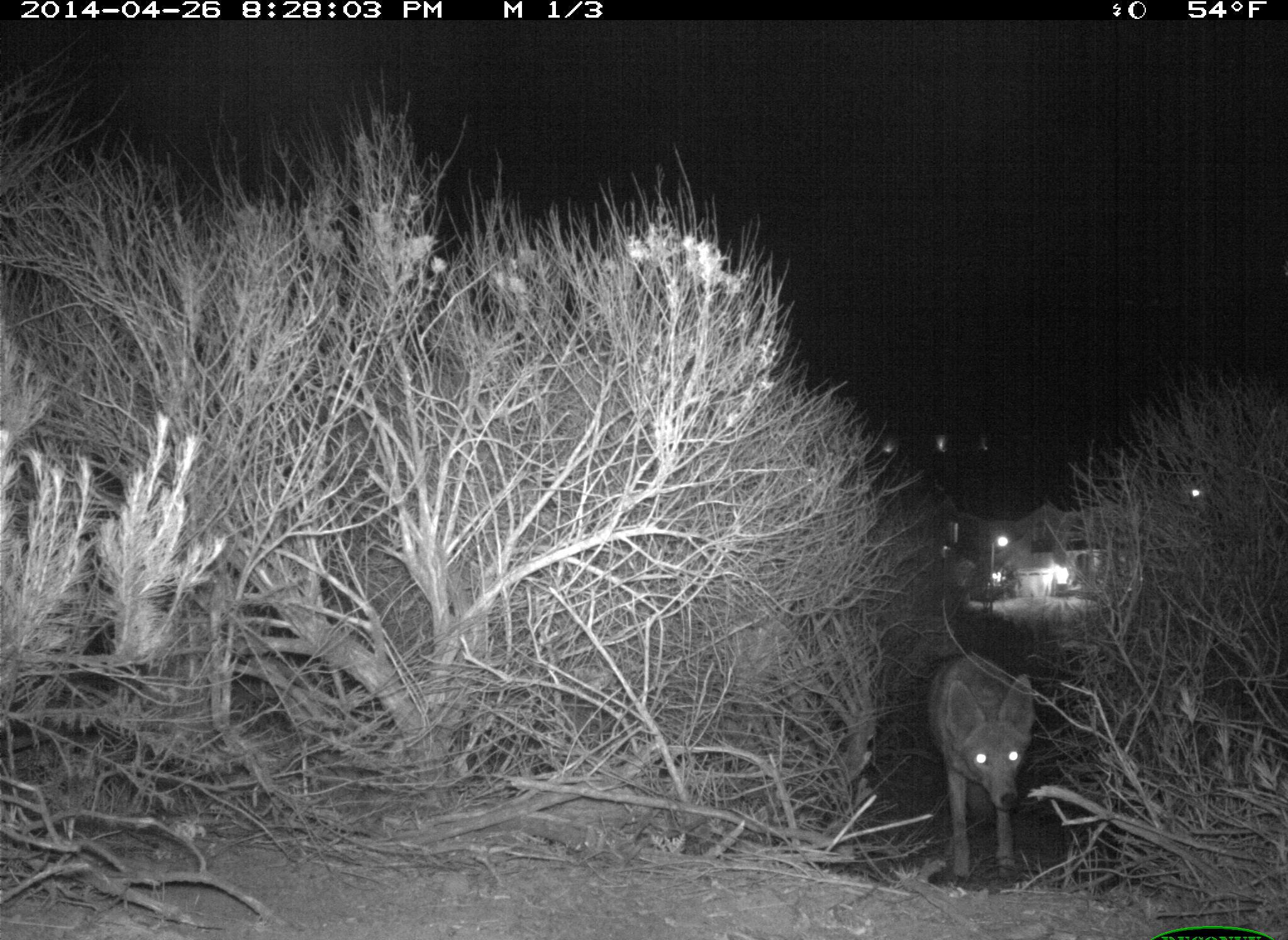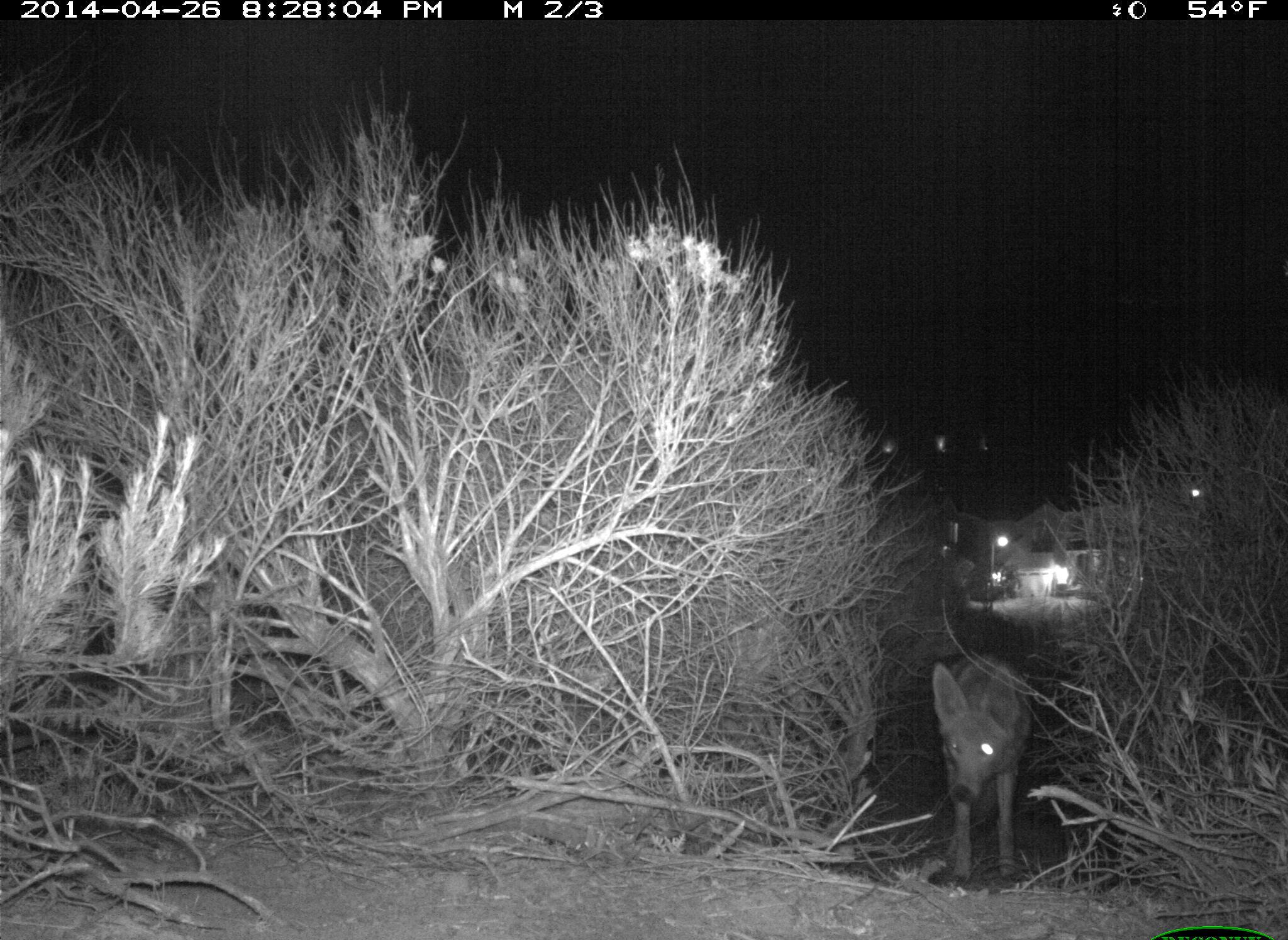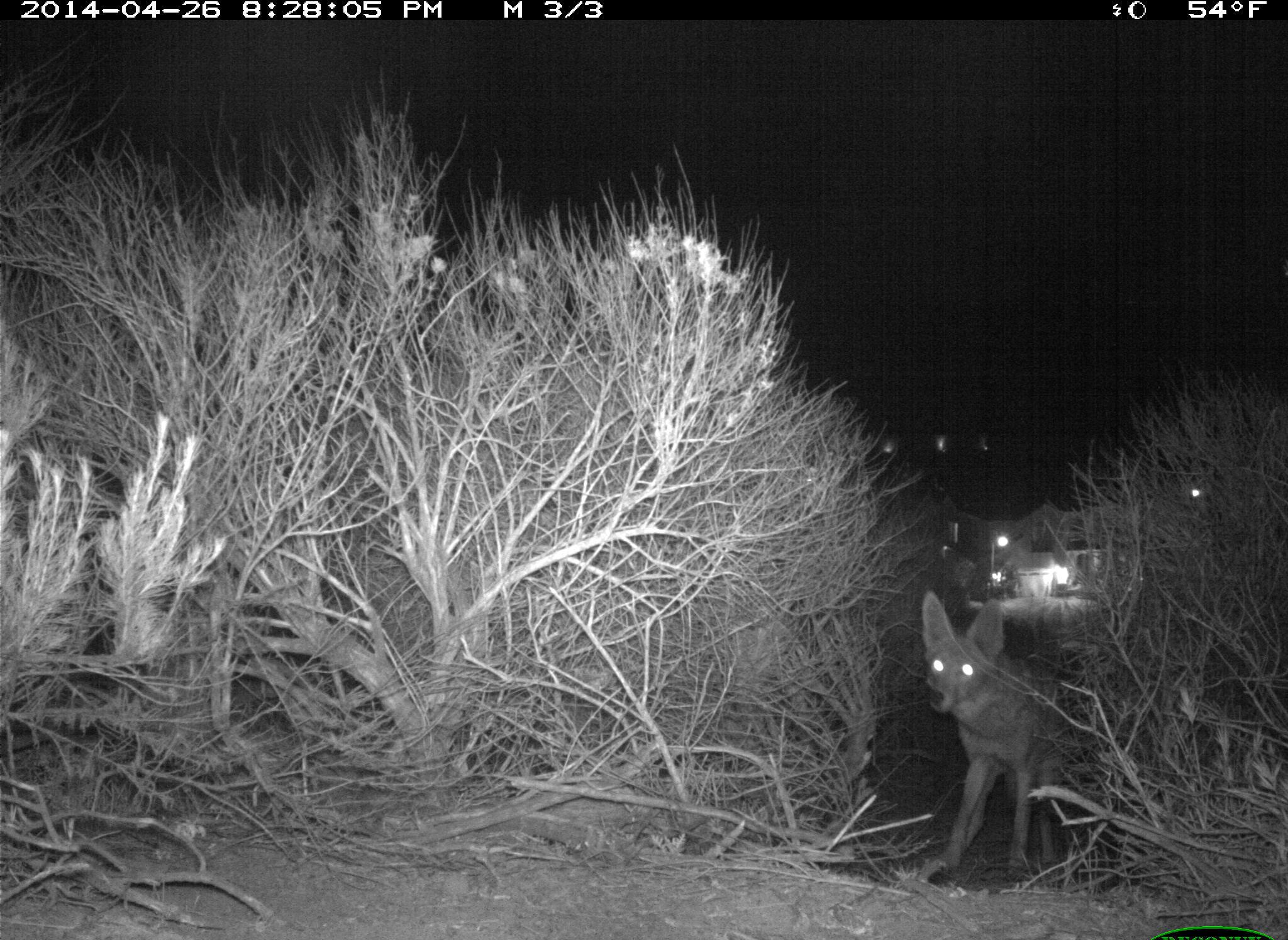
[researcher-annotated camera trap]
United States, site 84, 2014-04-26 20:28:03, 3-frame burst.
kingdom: Animalia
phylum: Chordata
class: Mammalia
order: Carnivora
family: Canidae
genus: Canis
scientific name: Canis latrans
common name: coyote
Coyote (Canis latrans).